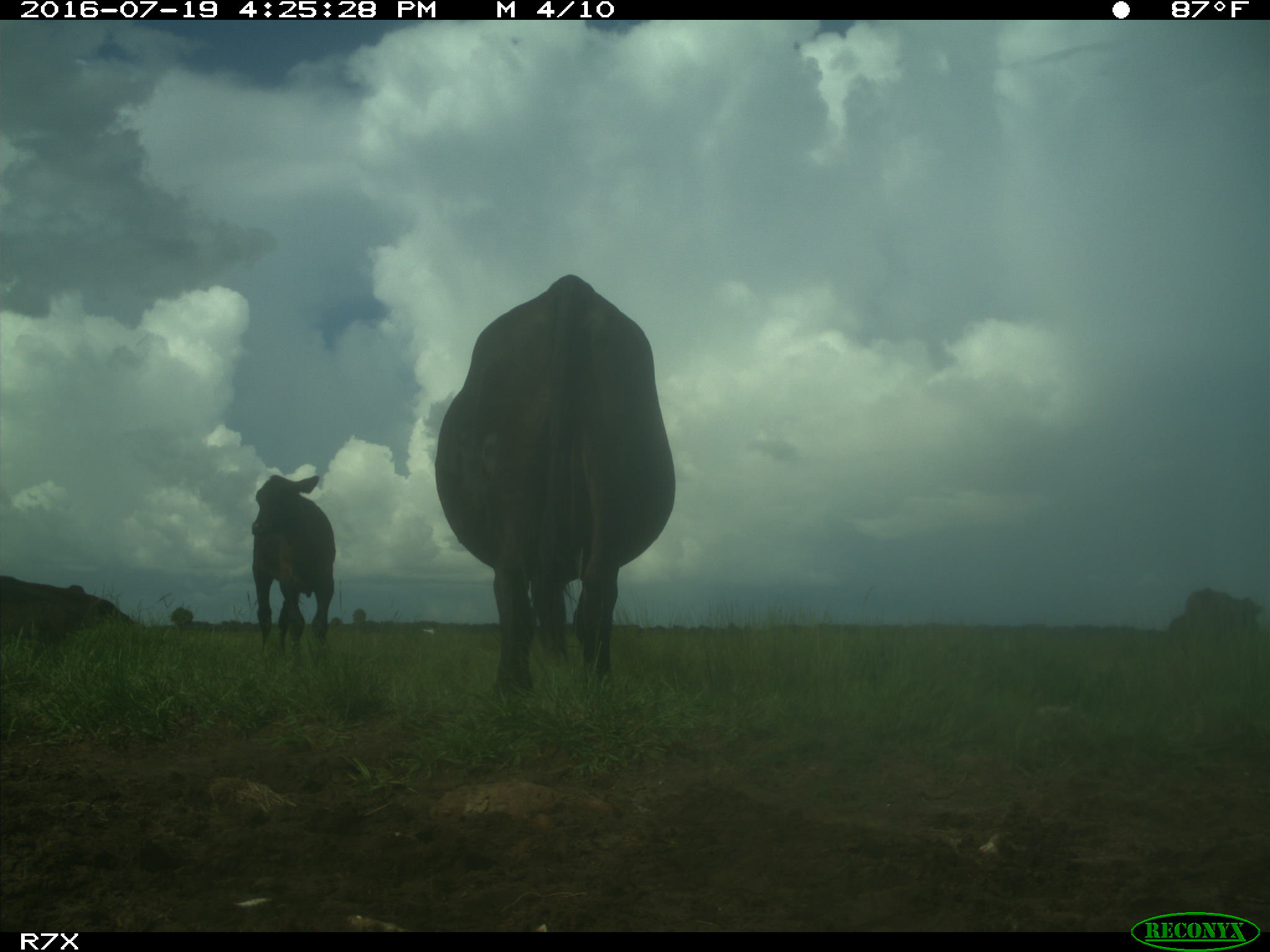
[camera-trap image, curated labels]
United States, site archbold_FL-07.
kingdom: Animalia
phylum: Chordata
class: Mammalia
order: Artiodactyla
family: Bovidae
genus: Bos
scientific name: Bos taurus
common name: domestic cow